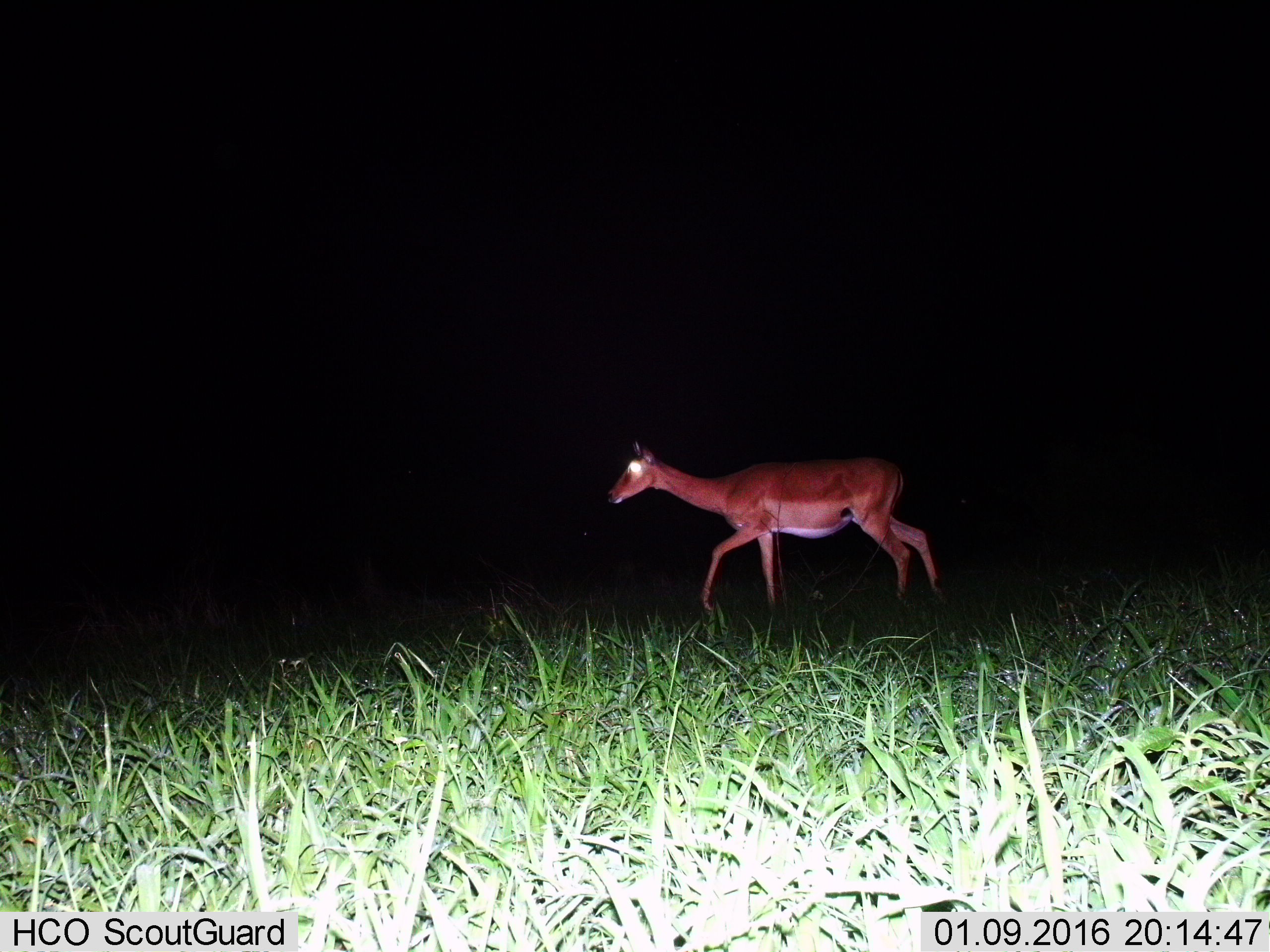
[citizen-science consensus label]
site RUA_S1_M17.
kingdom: Animalia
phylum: Chordata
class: Mammalia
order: Artiodactyla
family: Bovidae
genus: Aepyceros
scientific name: Aepyceros melampus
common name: impala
Impala (Aepyceros melampus), count 1. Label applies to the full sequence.